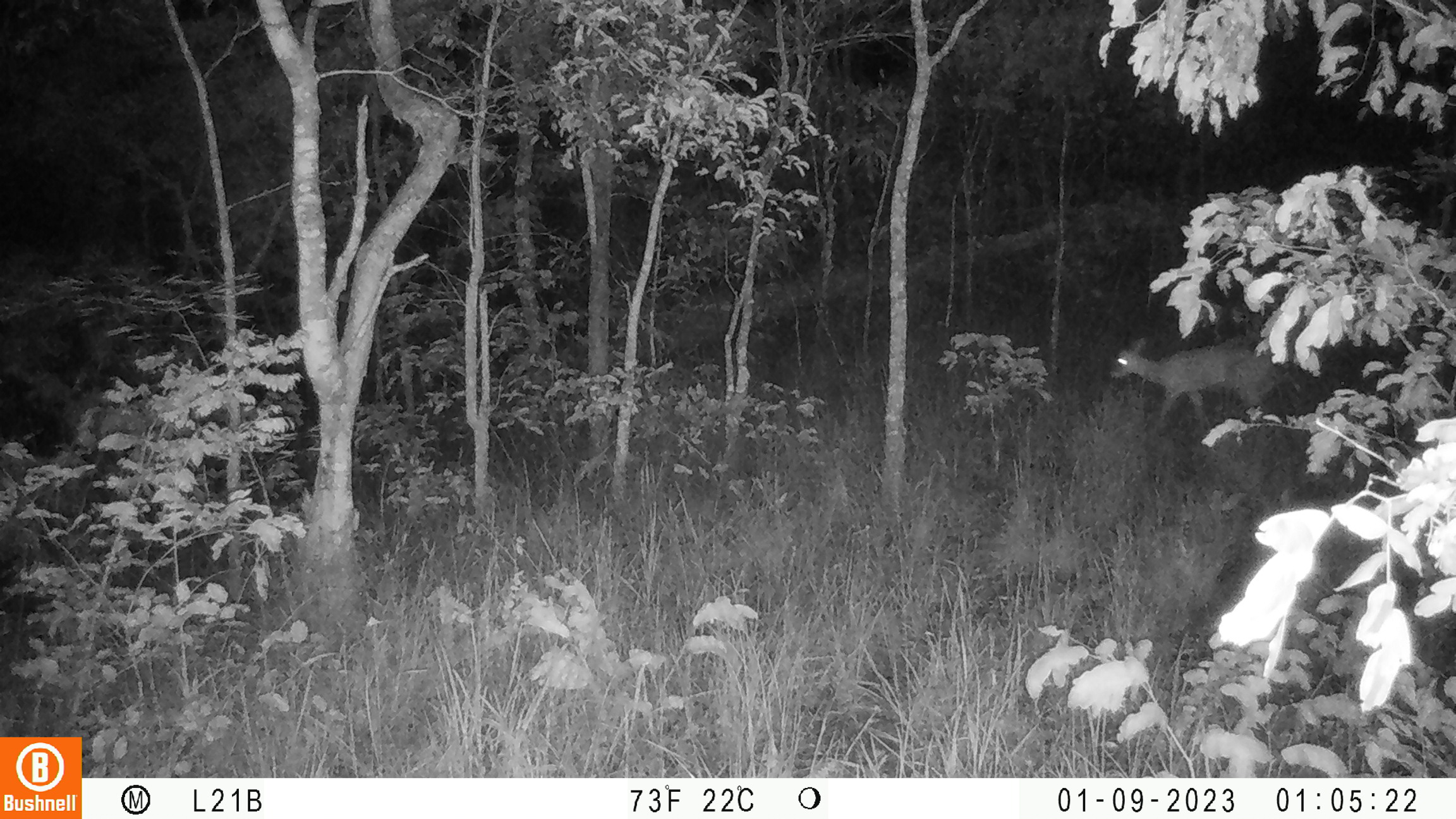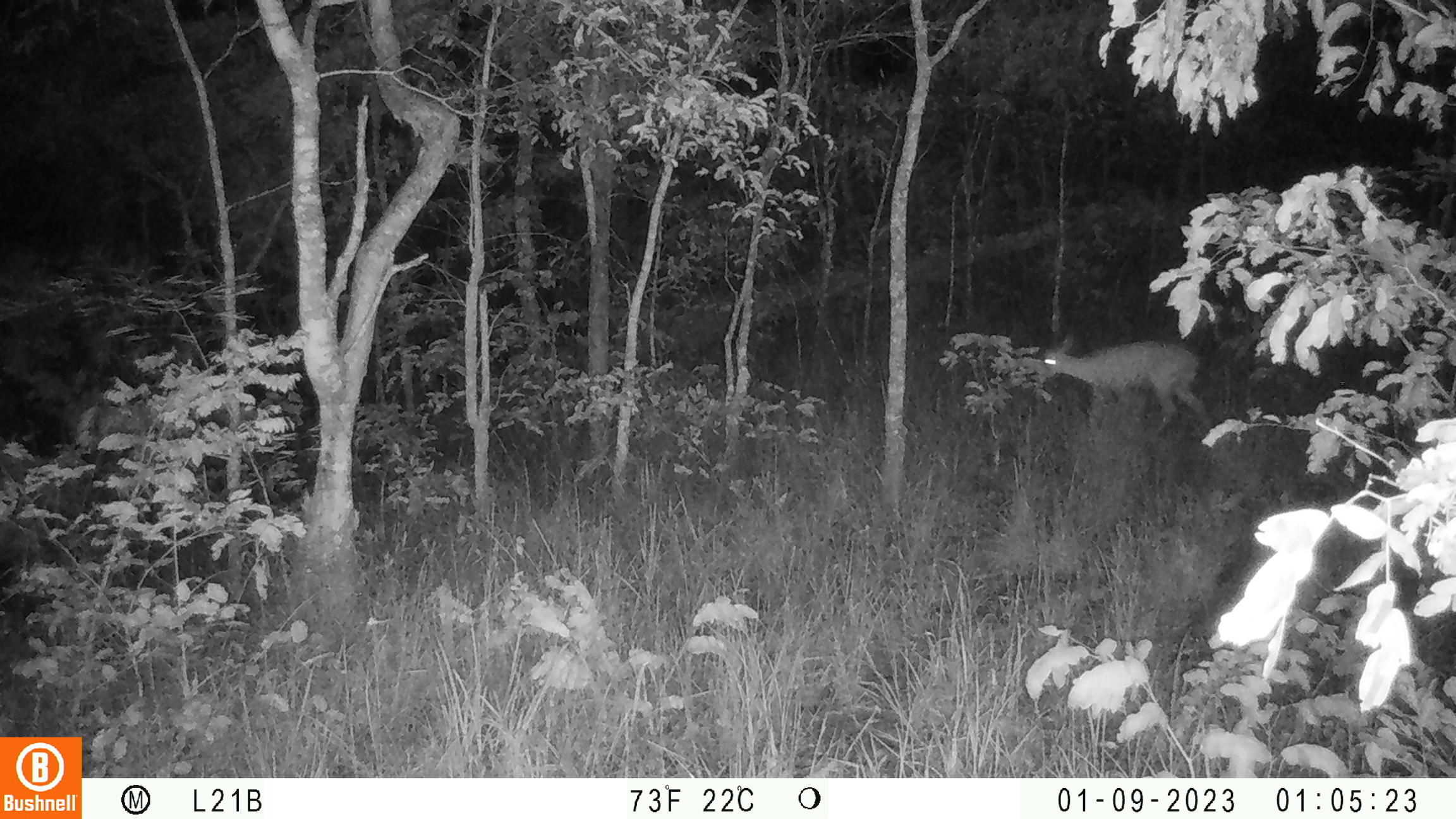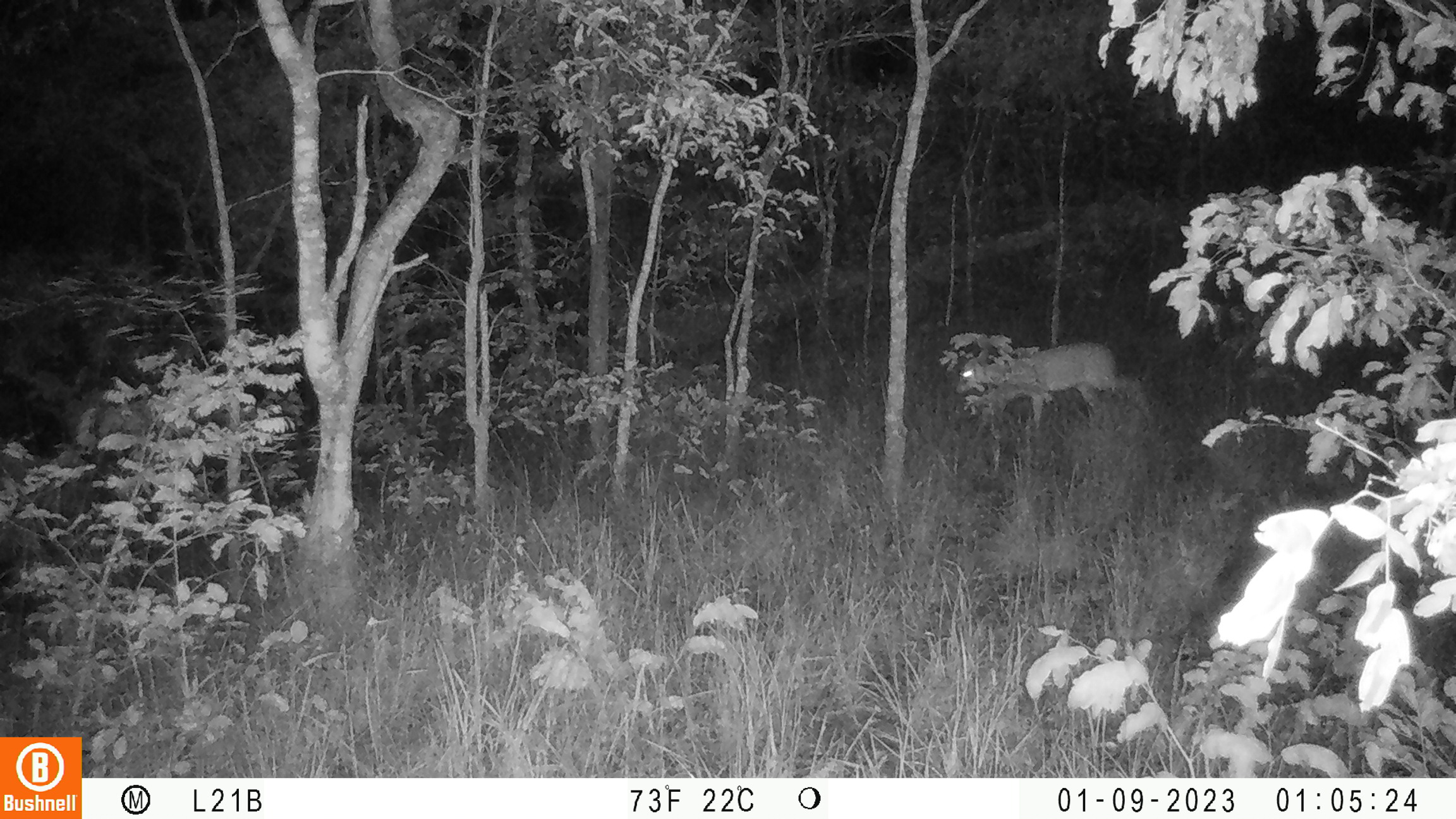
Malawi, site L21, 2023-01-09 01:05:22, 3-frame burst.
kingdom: Animalia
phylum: Chordata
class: Mammalia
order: Artiodactyla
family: Bovidae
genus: Sylvicapra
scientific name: Sylvicapra grimmia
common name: common duiker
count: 1